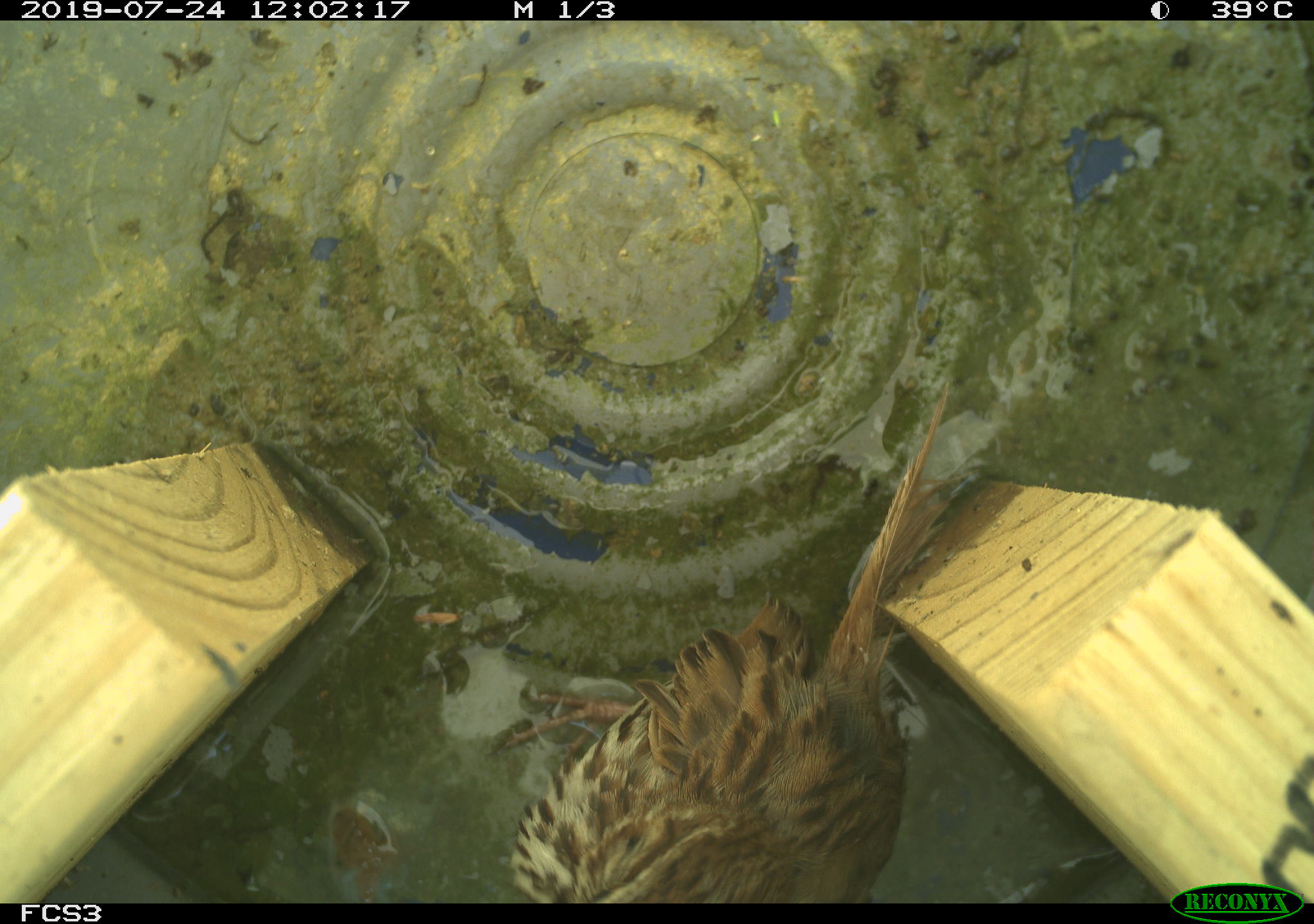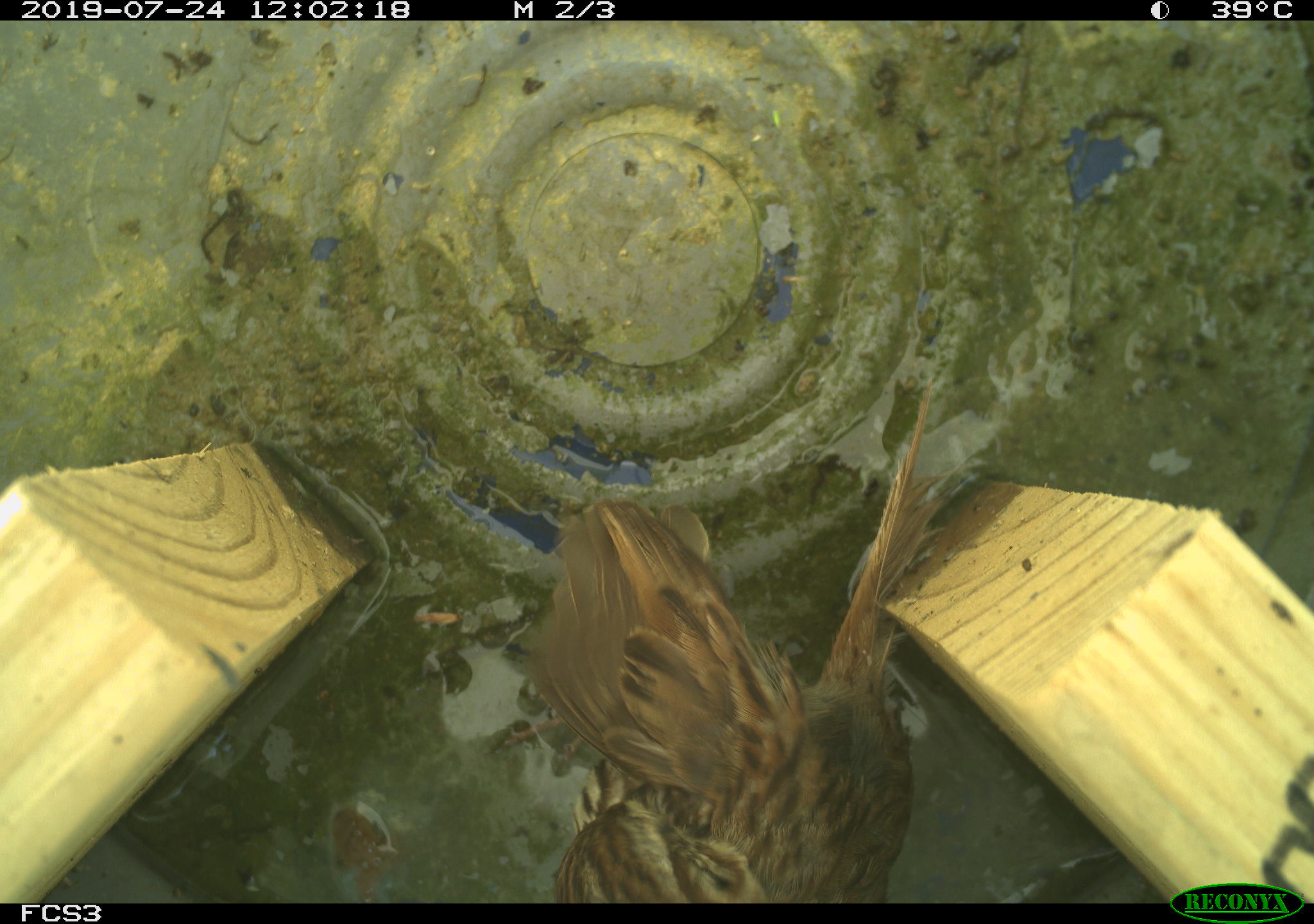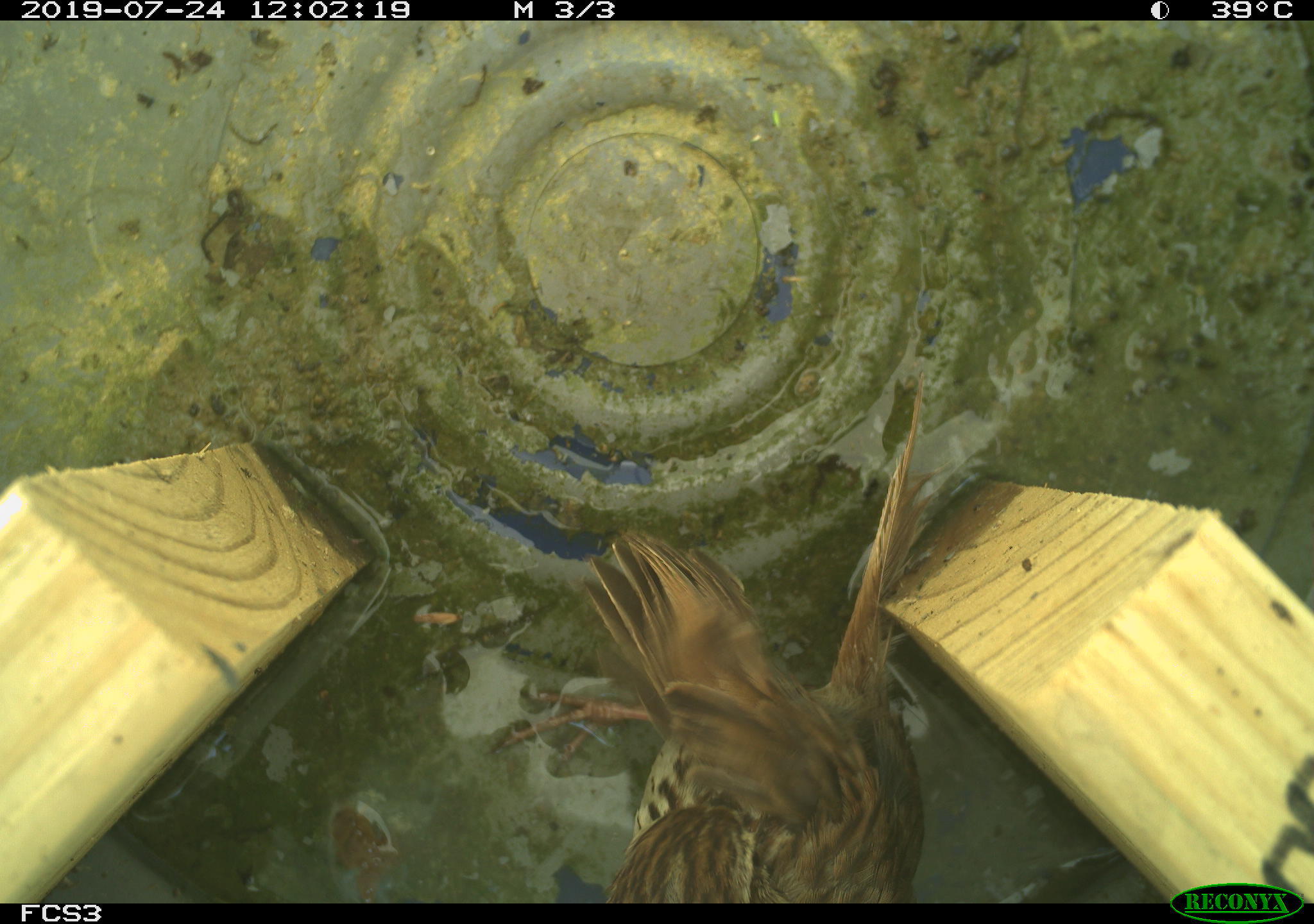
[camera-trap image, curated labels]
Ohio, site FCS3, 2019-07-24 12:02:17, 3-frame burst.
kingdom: Animalia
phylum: Chordata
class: Aves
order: Passeriformes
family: Passerellidae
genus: Melospiza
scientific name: Melospiza melodia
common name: song sparrow